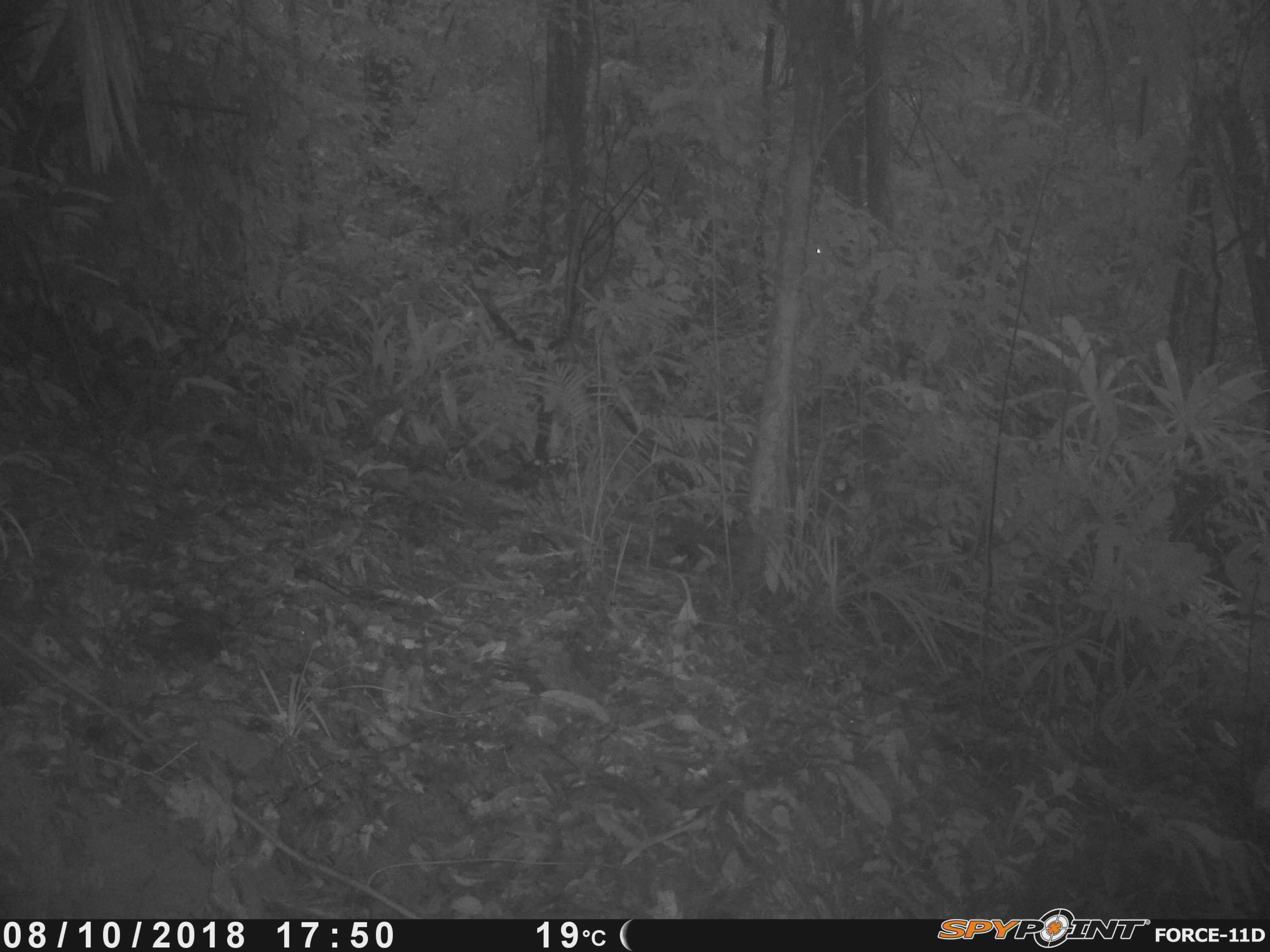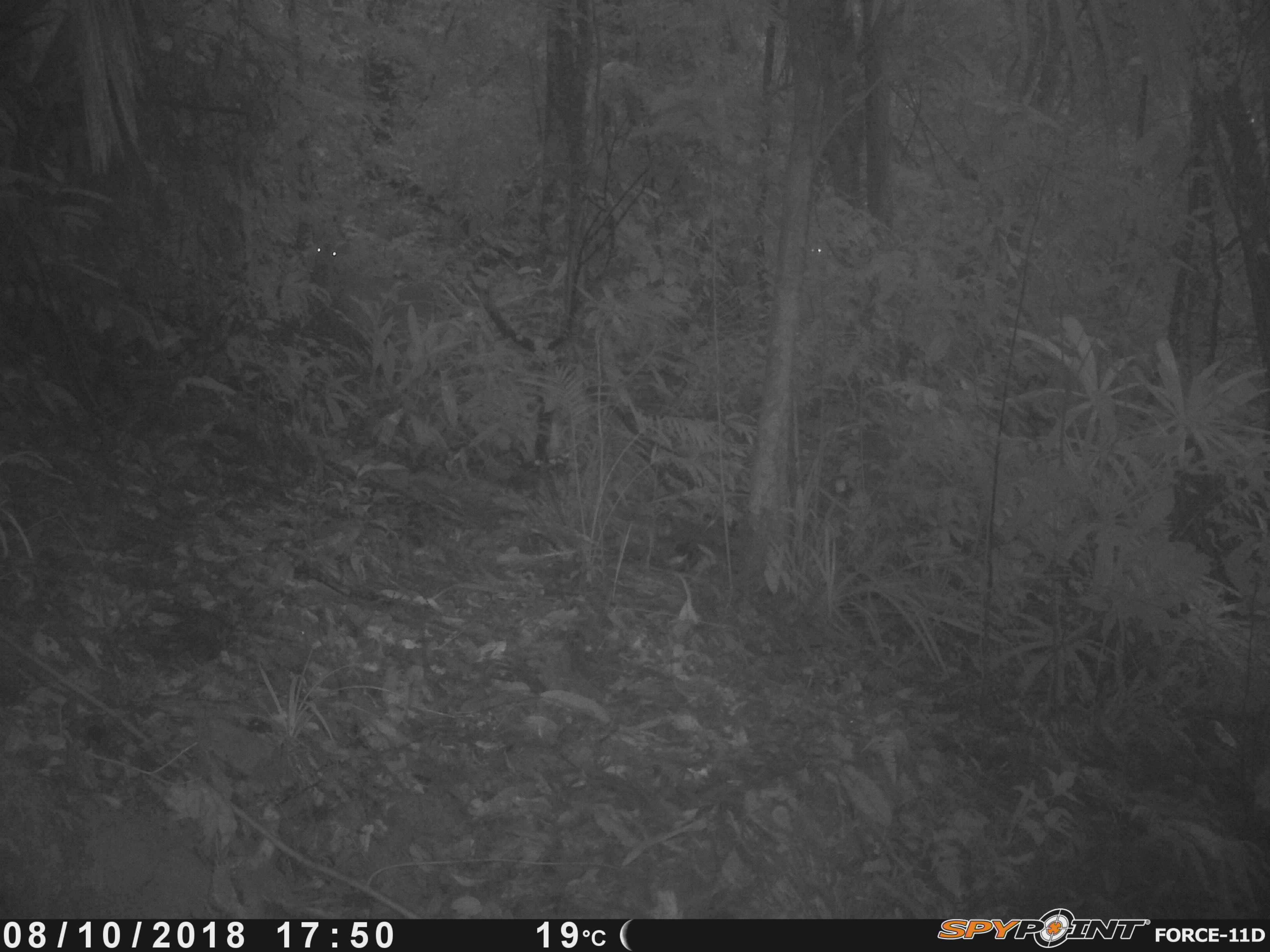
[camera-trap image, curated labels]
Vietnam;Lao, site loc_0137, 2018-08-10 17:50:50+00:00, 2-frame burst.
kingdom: Animalia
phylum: Chordata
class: Mammalia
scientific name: Laurasiatheria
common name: ungulate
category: unidentified ungulates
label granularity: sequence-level